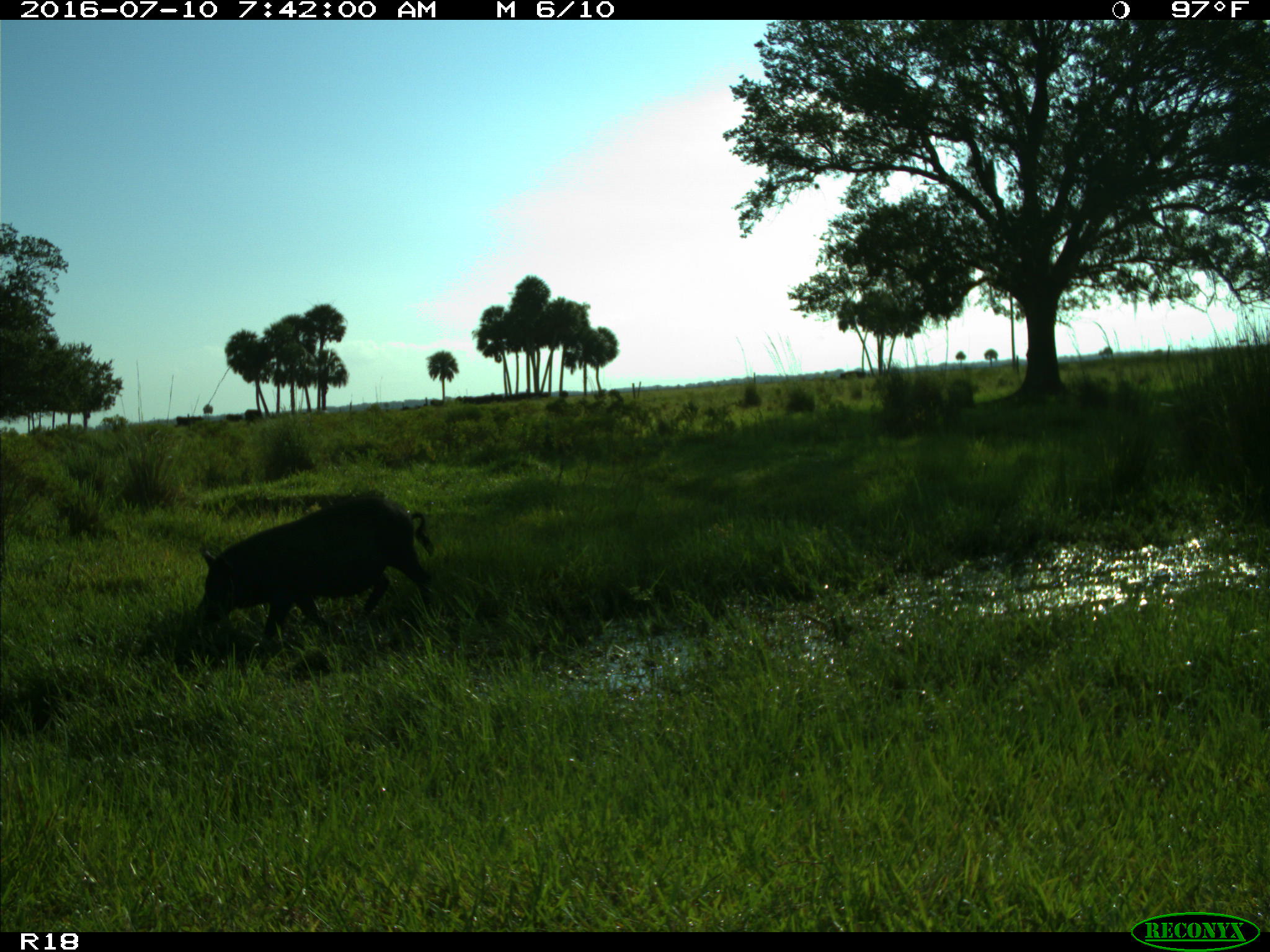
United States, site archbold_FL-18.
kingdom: Animalia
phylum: Chordata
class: Mammalia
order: Artiodactyla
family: Suidae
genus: Sus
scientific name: Sus scrofa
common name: wild boar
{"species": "Sus scrofa (wild boar)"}